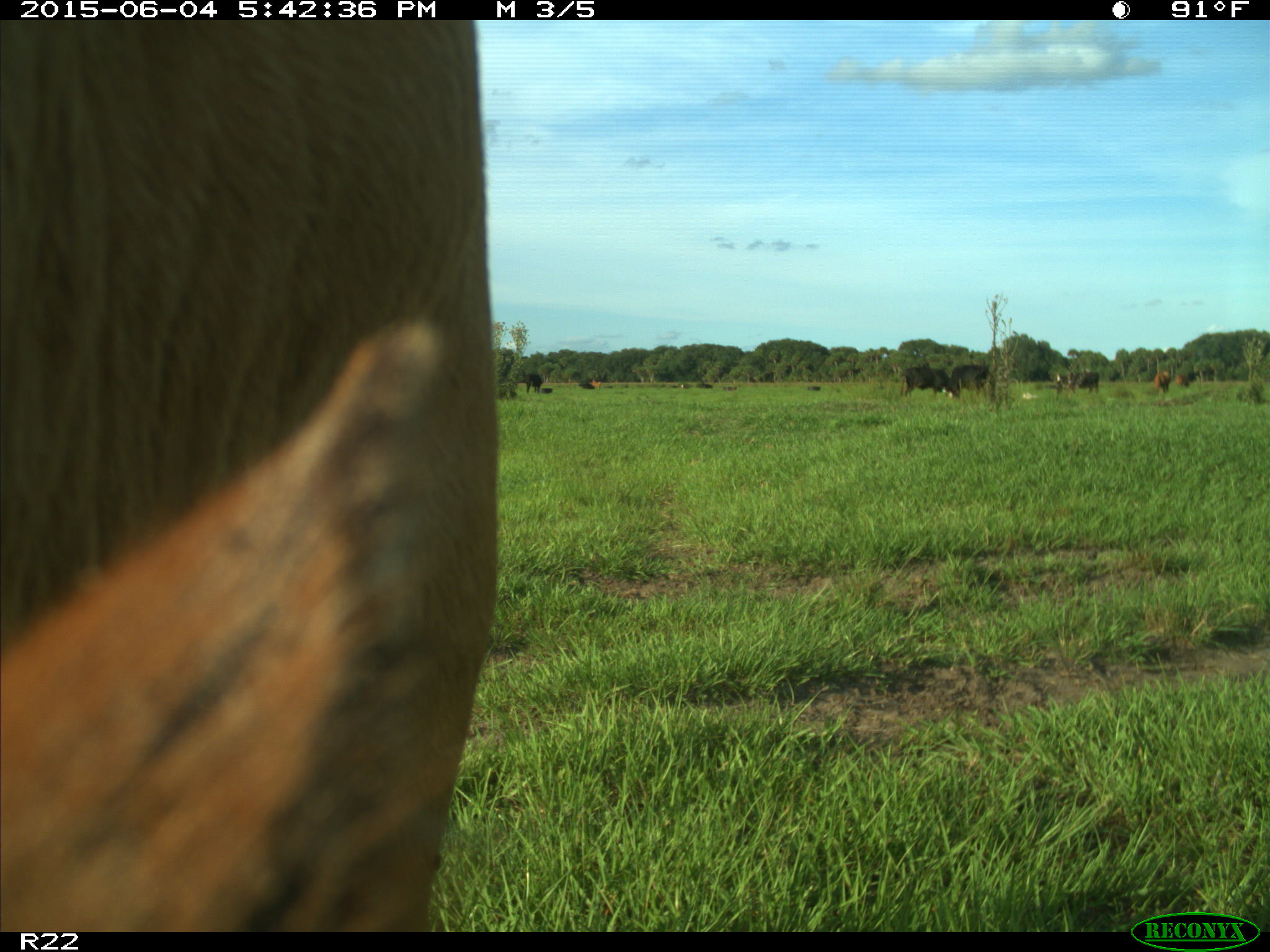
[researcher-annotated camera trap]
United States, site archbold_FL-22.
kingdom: Animalia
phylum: Chordata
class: Mammalia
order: Artiodactyla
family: Bovidae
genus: Bos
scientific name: Bos taurus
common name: domestic cow